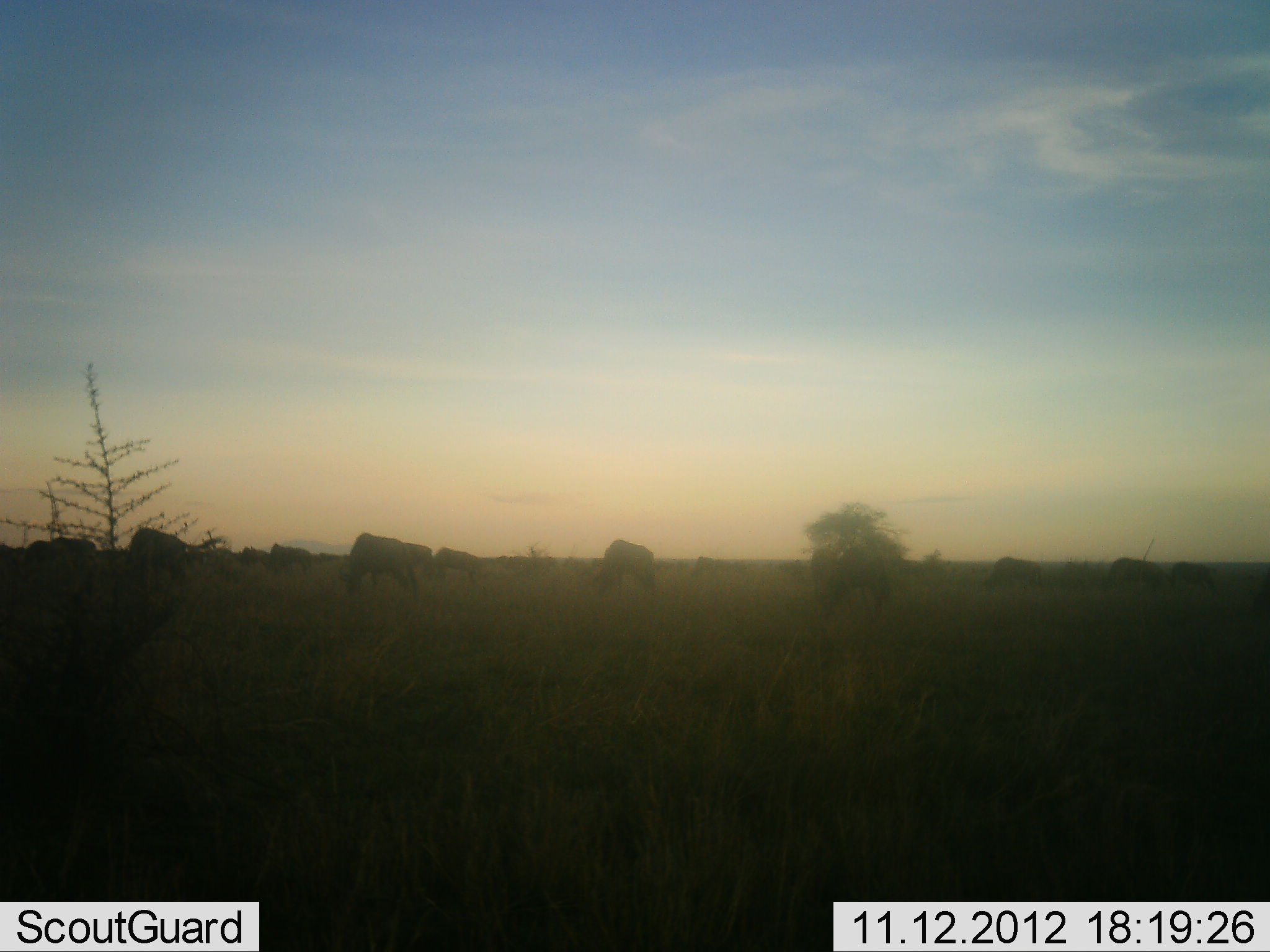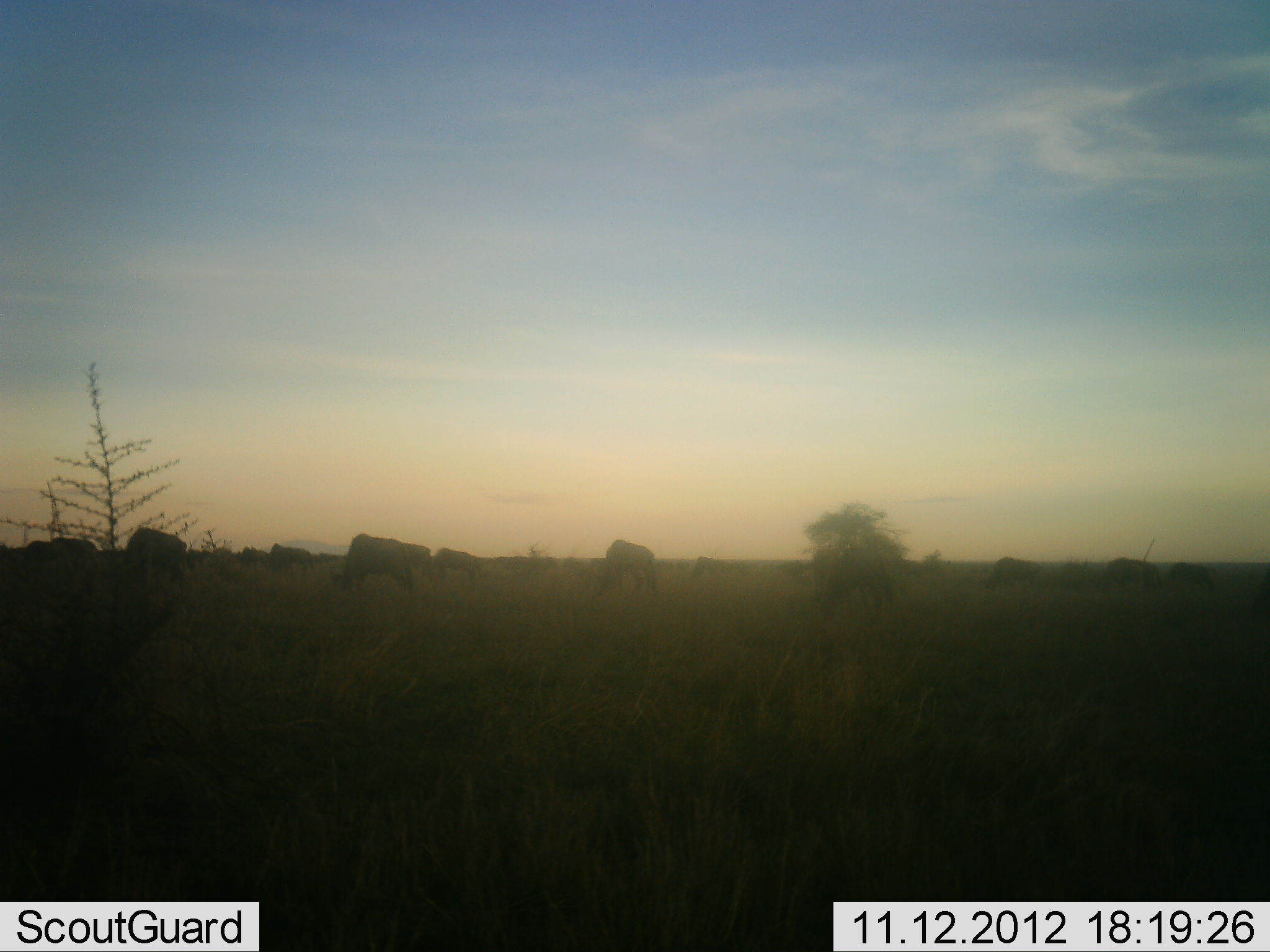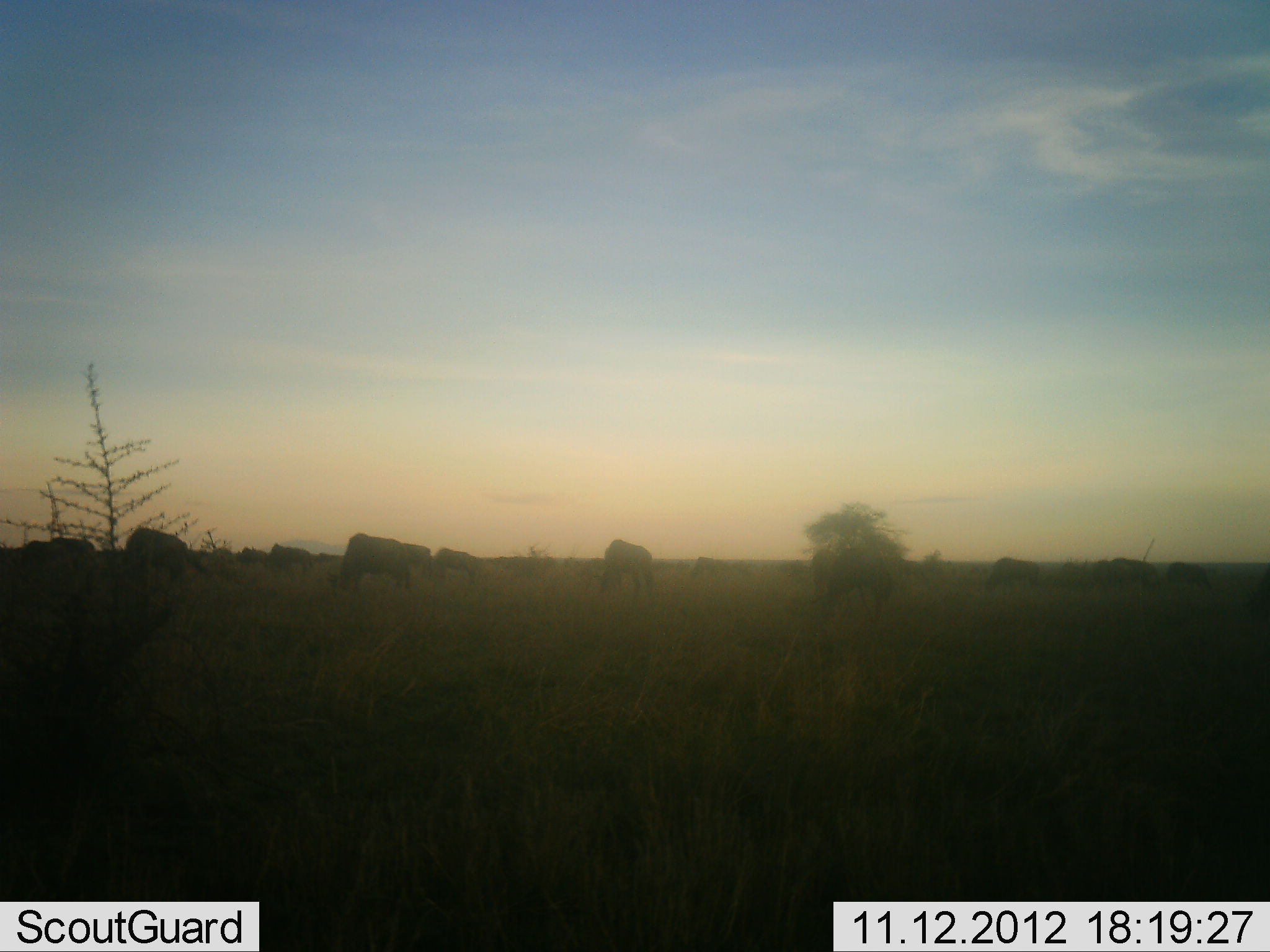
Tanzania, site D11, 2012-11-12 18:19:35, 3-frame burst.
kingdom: Animalia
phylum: Chordata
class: Mammalia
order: Artiodactyla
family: Bovidae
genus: Connochaetes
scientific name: Connochaetes taurinus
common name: blue wildebeest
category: wildebeest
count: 11-50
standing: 30%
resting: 0%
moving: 30%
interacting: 0%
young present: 0%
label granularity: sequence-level